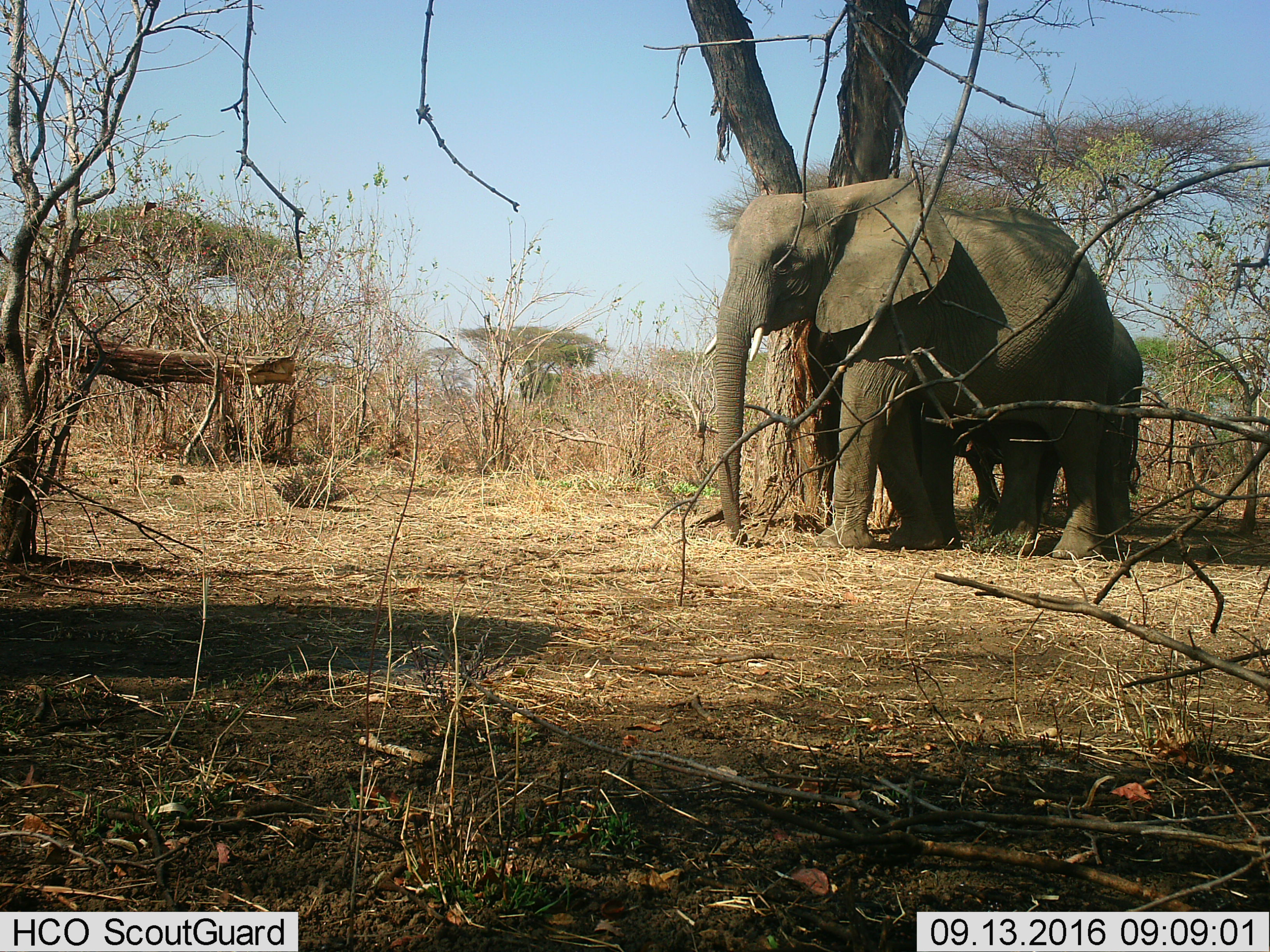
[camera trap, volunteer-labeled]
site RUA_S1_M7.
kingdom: Animalia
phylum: Chordata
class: Mammalia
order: Proboscidea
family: Elephantidae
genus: Loxodonta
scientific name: Loxodonta africana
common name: african bush elephant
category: elephant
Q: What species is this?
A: Elephant (african bush elephant) (Loxodonta africana).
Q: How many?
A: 2.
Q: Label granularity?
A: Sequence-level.